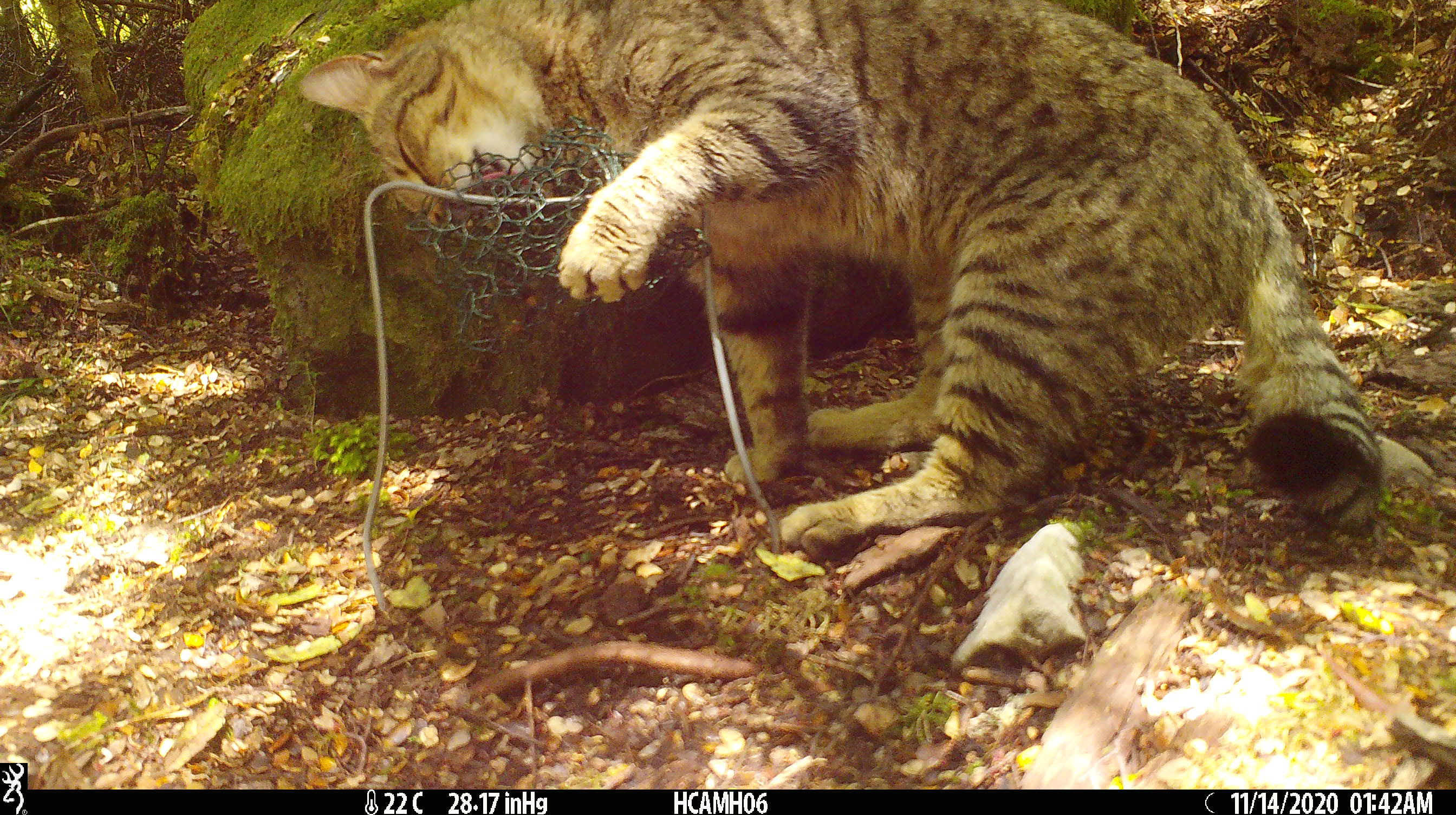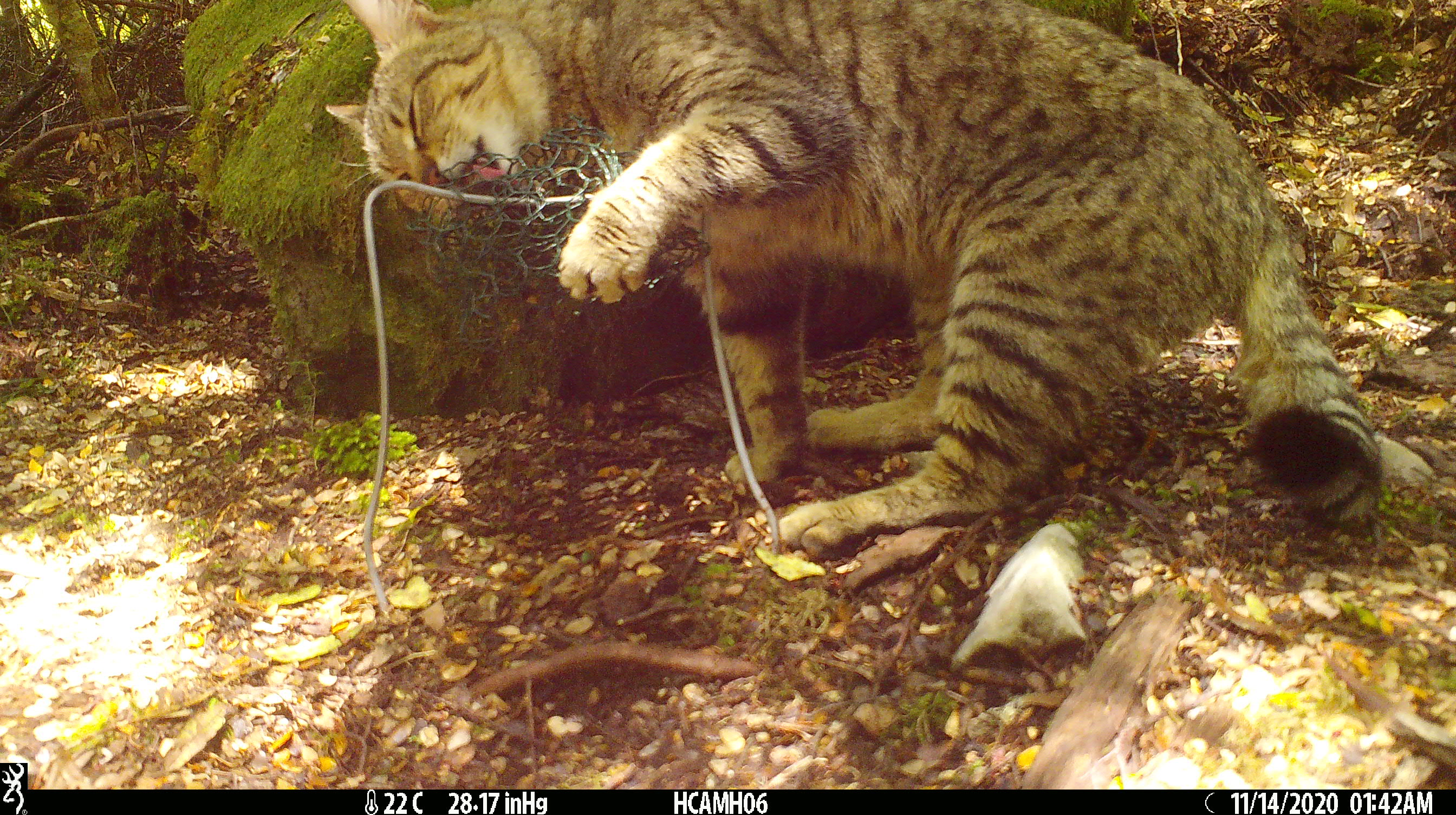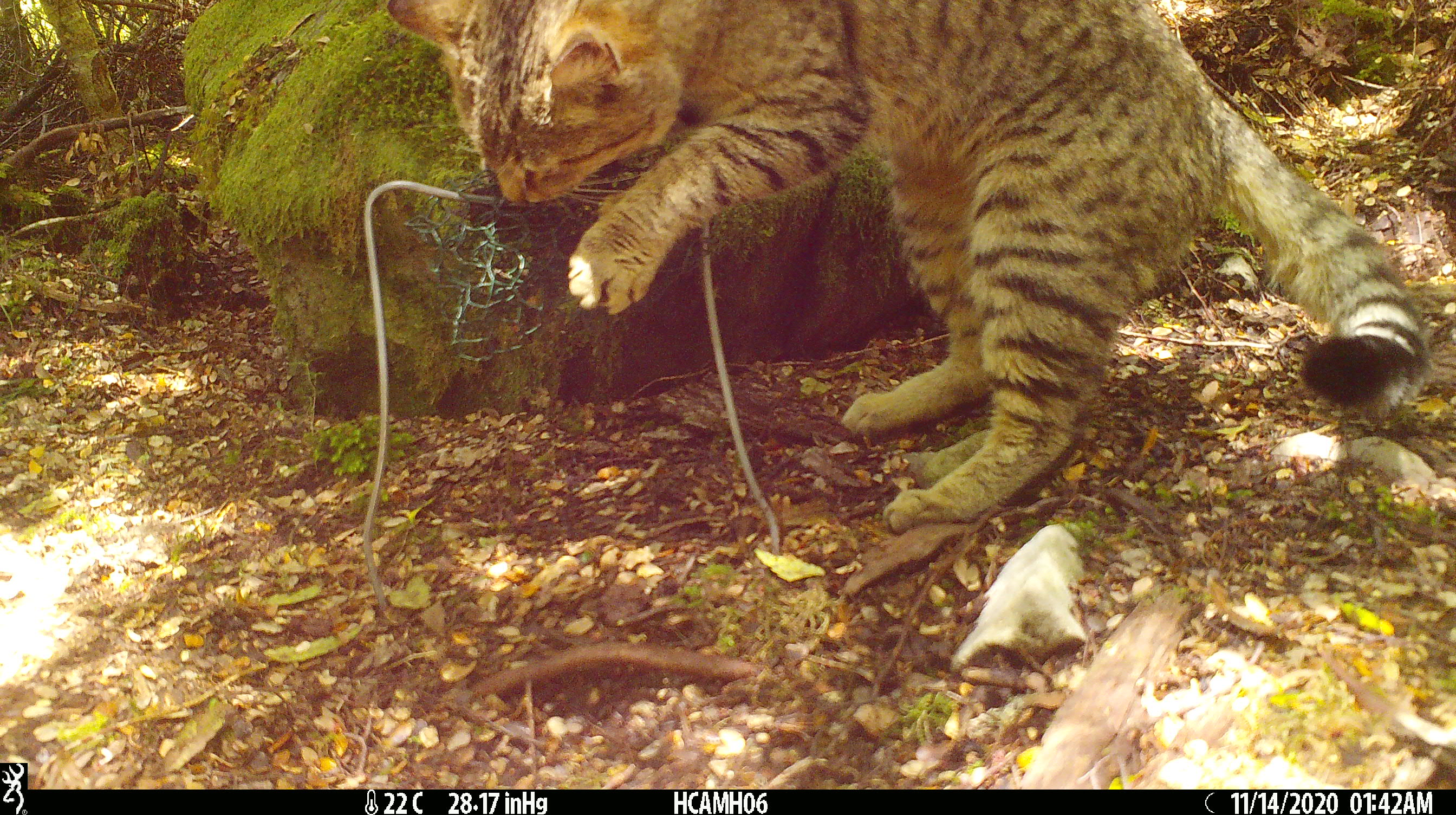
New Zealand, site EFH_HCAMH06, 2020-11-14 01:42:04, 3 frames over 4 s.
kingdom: Animalia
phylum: Chordata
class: Mammalia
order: Carnivora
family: Felidae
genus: Felis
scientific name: Felis catus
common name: domestic cat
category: cat